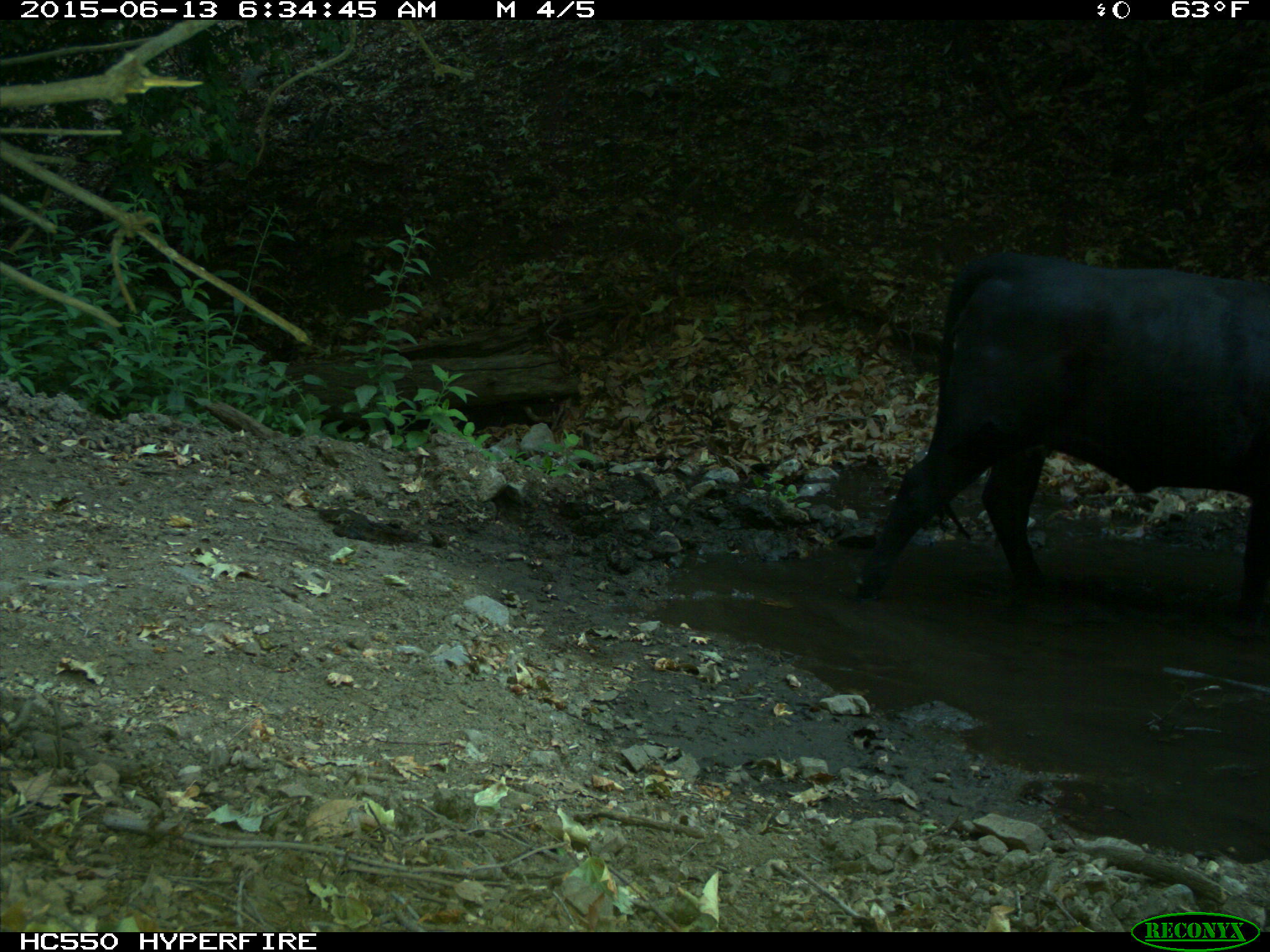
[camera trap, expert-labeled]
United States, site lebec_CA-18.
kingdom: Animalia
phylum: Chordata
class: Mammalia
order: Artiodactyla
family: Bovidae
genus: Bos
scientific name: Bos taurus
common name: domestic cow